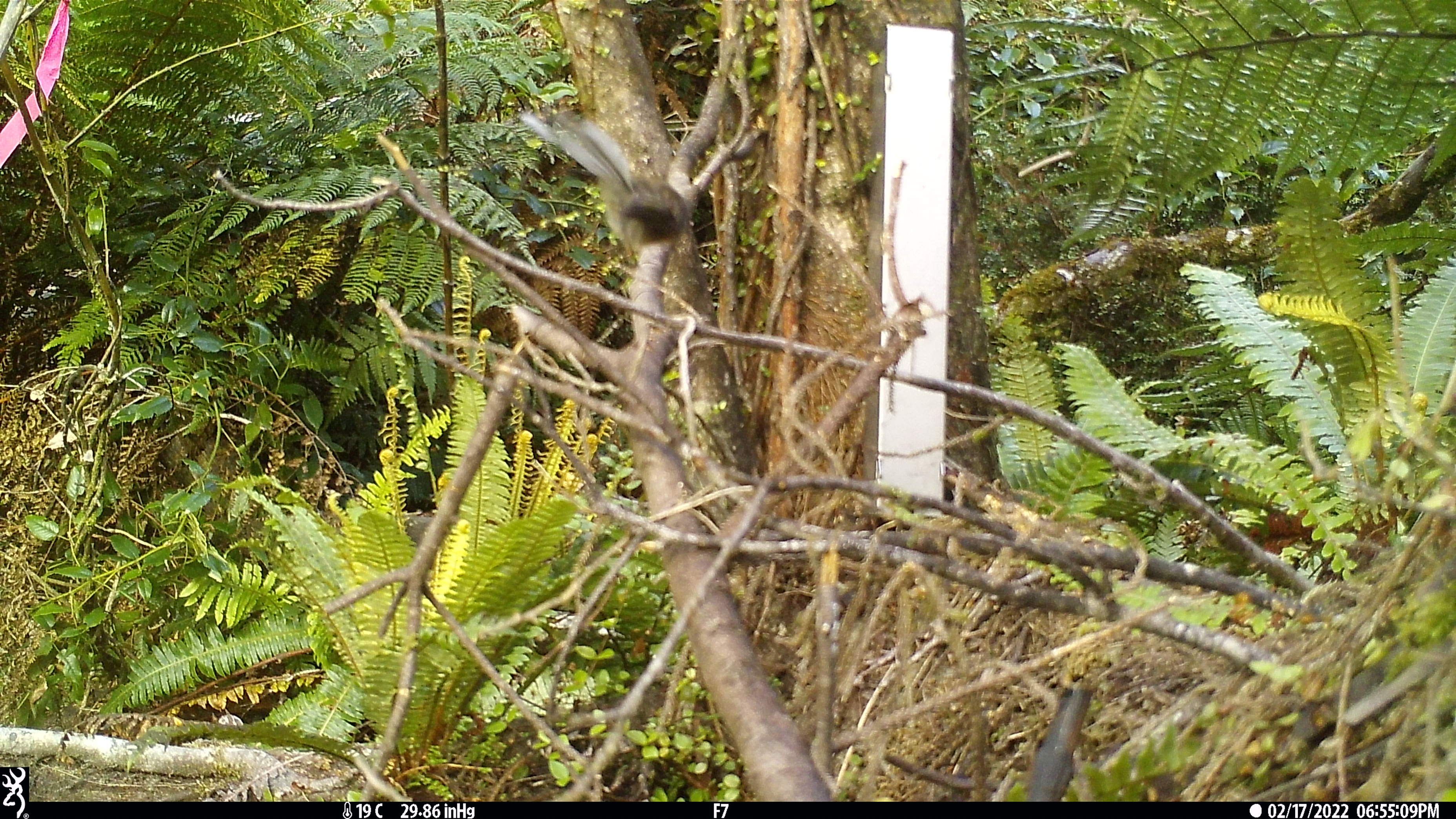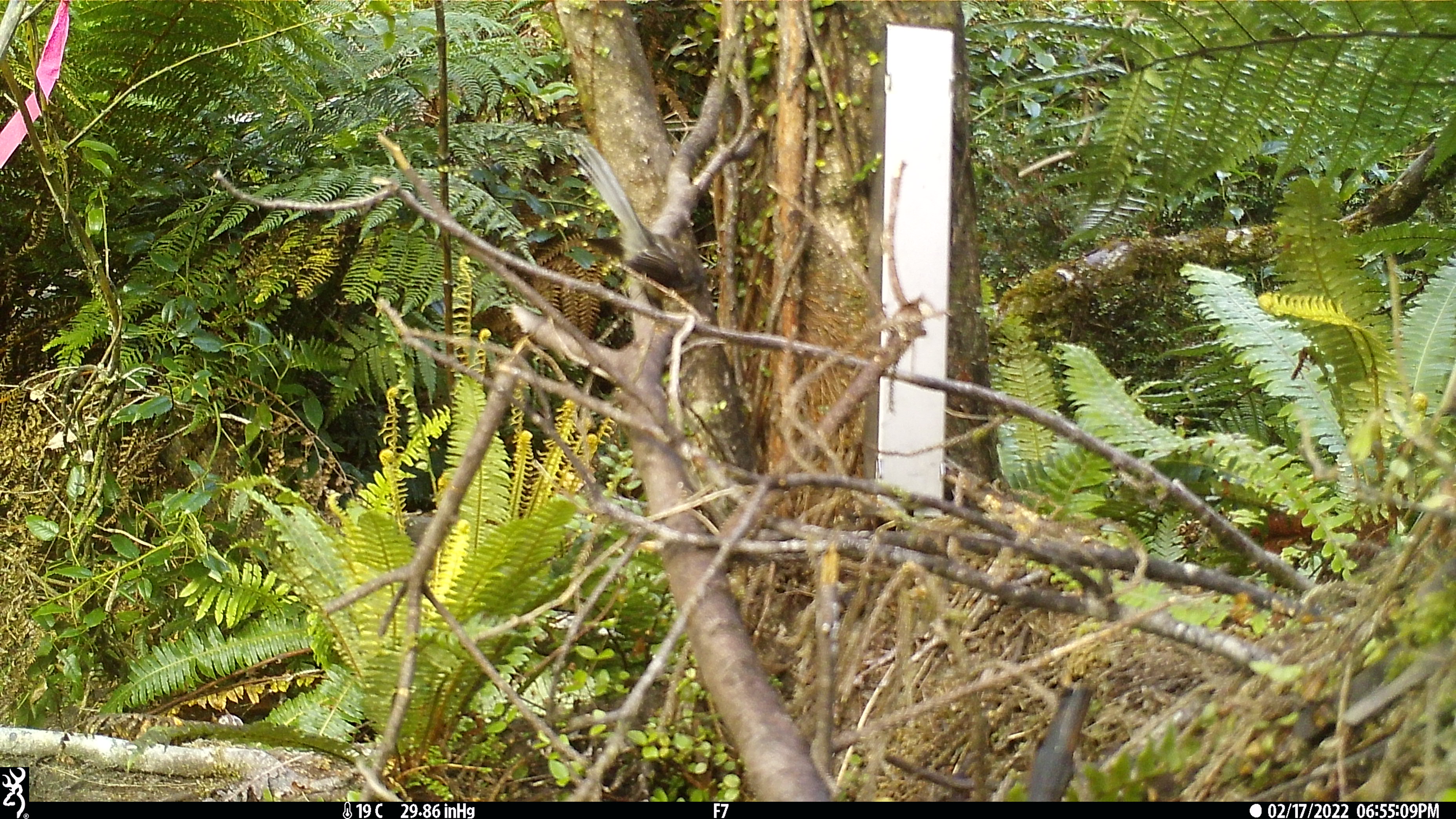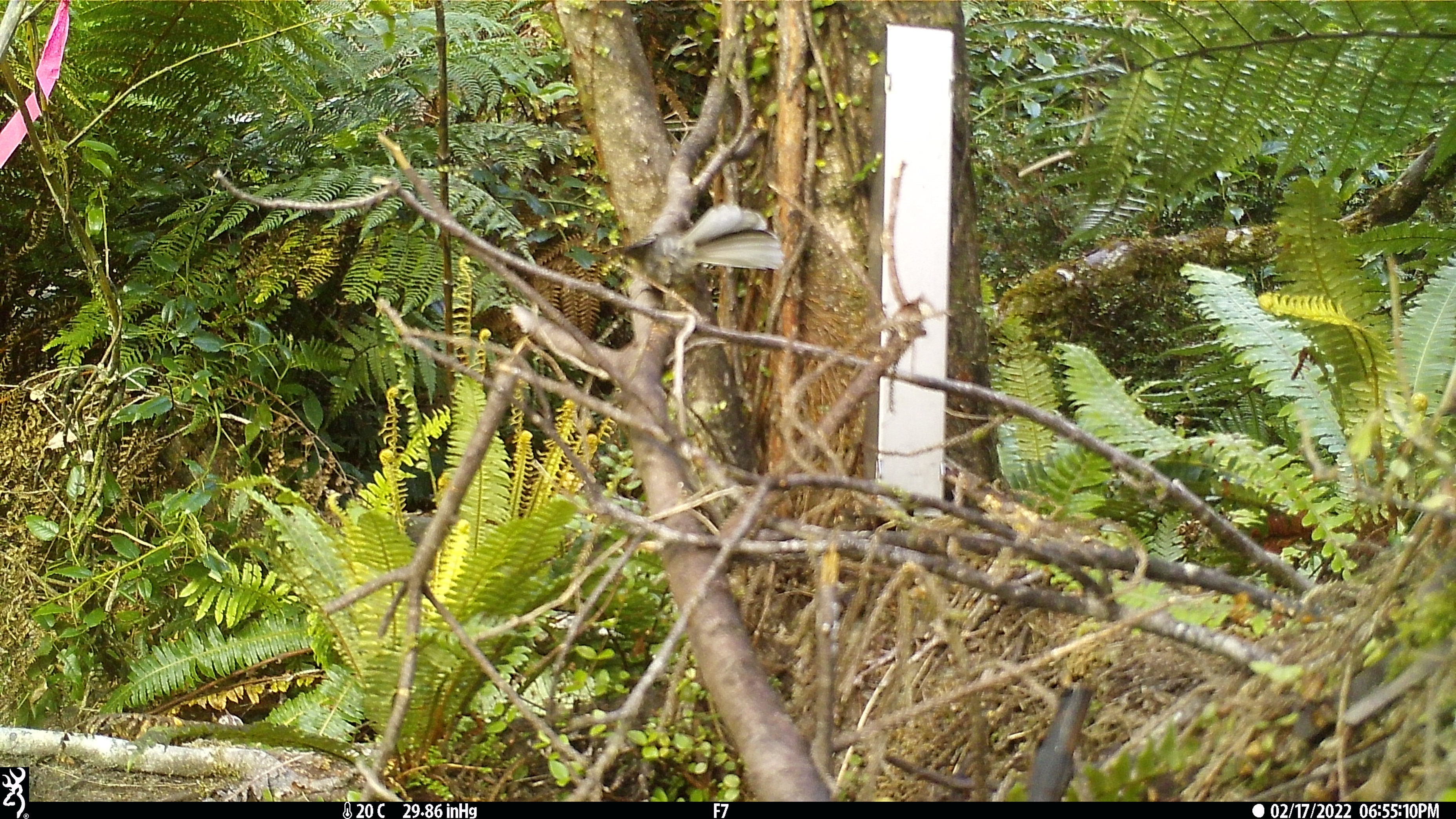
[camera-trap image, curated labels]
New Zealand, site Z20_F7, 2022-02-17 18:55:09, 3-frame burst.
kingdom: Animalia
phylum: Chordata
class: Aves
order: Passeriformes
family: Rhipiduridae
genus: Rhipidura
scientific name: Rhipidura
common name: fantails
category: fantail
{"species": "fantail (fantails) (Rhipidura)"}